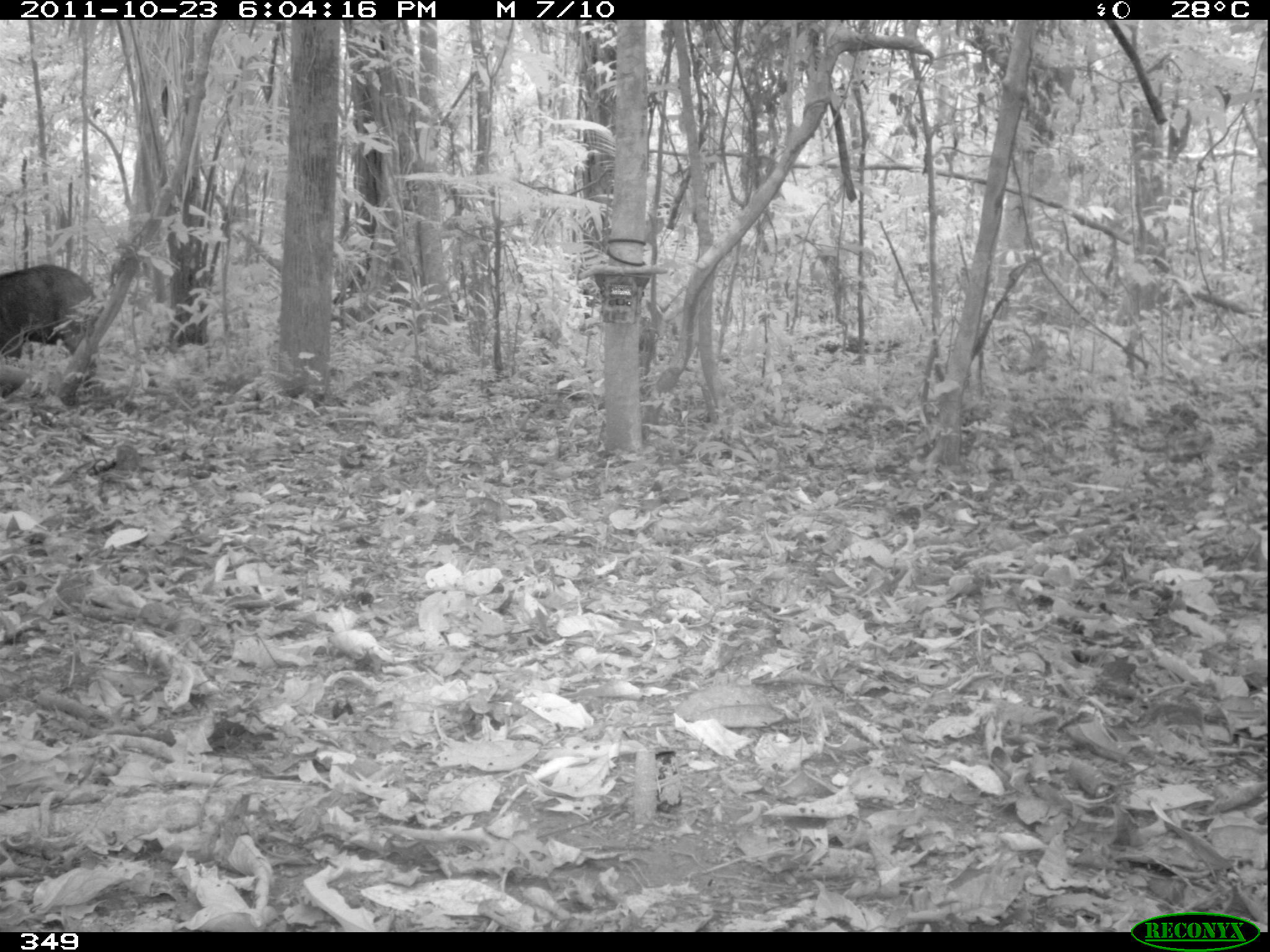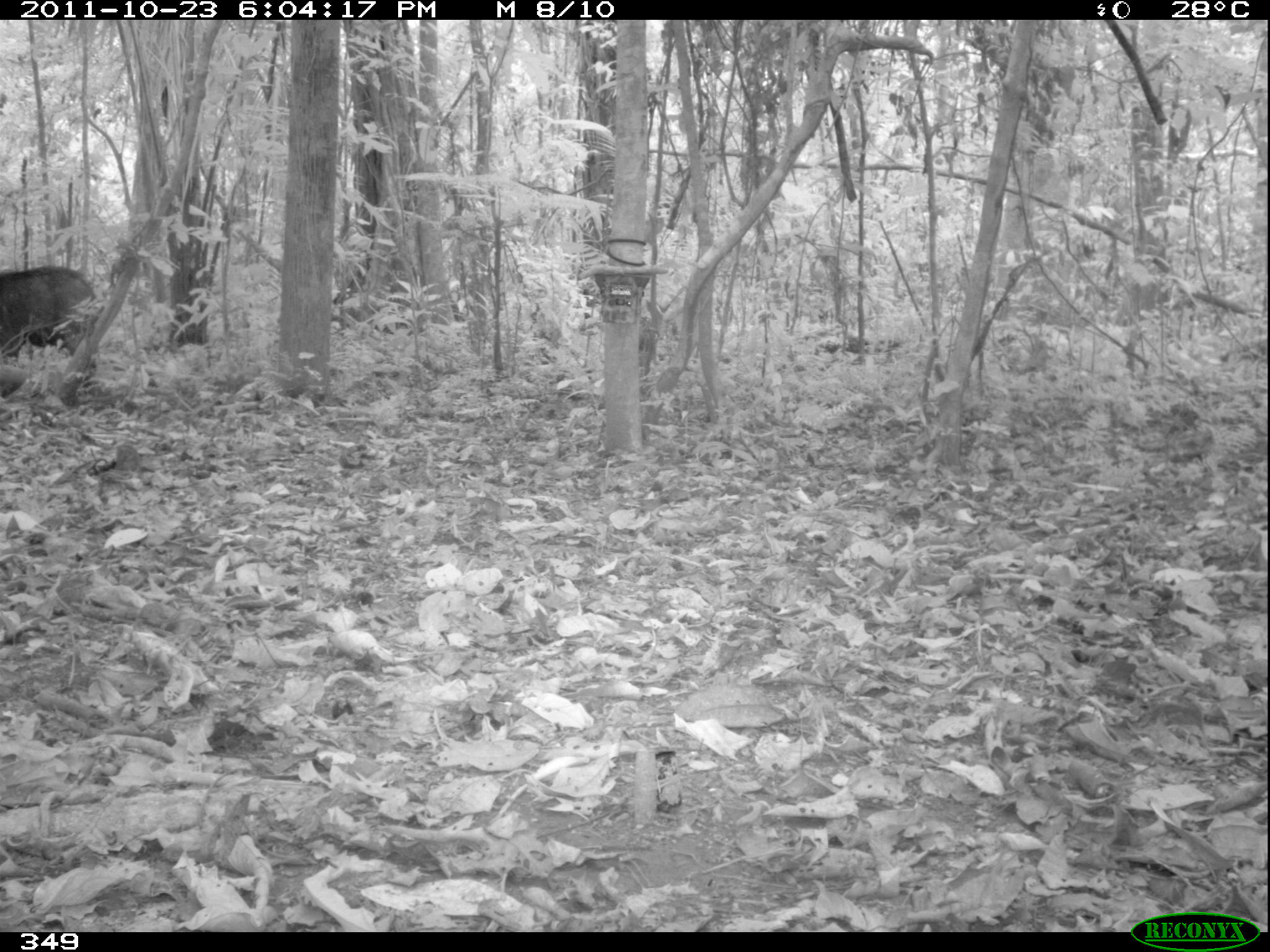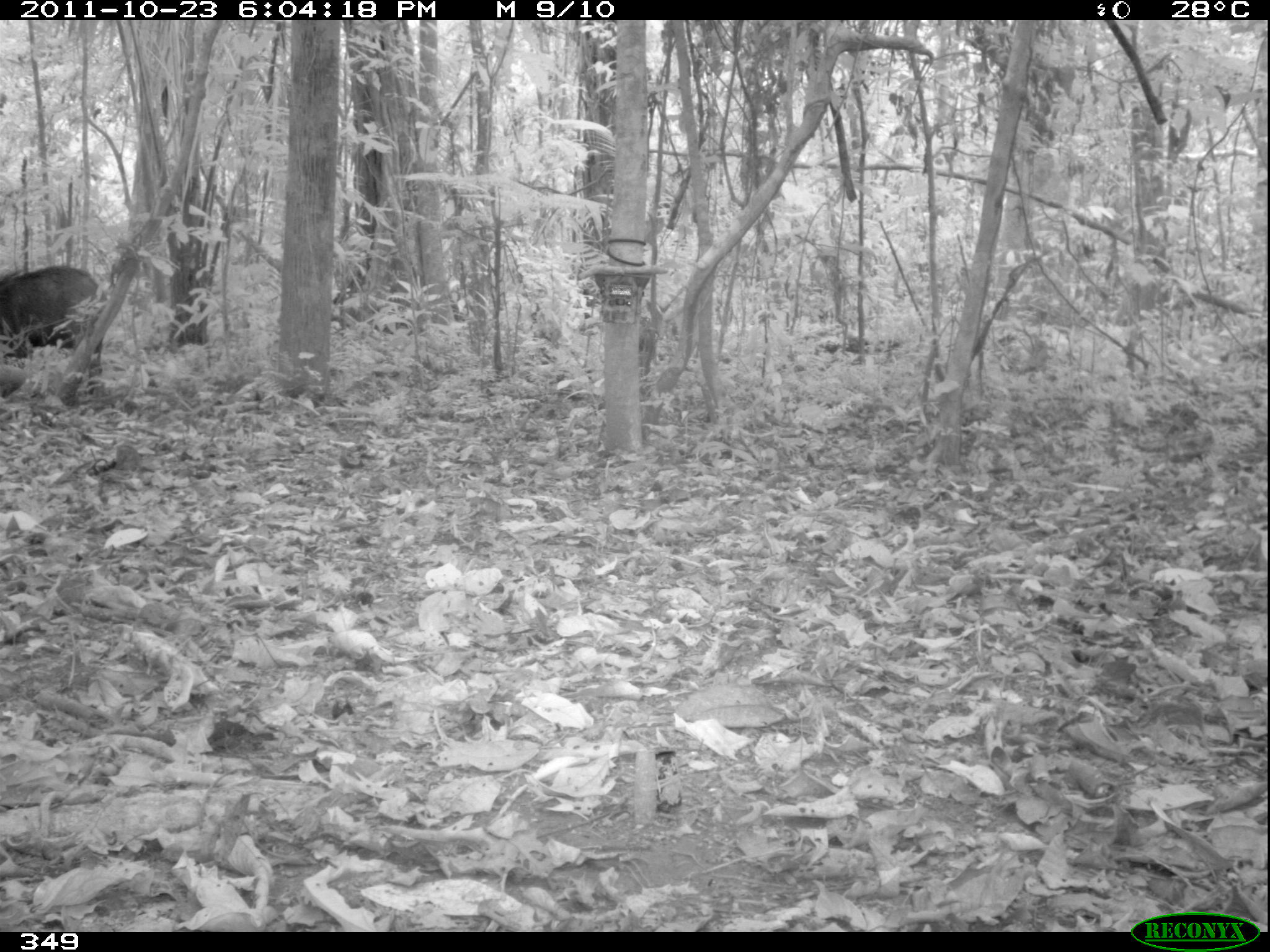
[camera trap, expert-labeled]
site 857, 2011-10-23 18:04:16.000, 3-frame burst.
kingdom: Animalia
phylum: Chordata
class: Mammalia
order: Artiodactyla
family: Tayassuidae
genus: Tayassu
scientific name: Tayassu pecari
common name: white-lipped peccary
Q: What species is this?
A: Tayassu pecari (white-lipped peccary).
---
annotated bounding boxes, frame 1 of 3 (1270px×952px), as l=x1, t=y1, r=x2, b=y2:
tayassu pecari: l=0, t=263, r=98, b=386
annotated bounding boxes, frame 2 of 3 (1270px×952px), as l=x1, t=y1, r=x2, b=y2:
tayassu pecari: l=0, t=260, r=99, b=362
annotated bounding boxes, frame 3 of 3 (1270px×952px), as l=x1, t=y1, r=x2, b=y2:
tayassu pecari: l=0, t=262, r=105, b=378